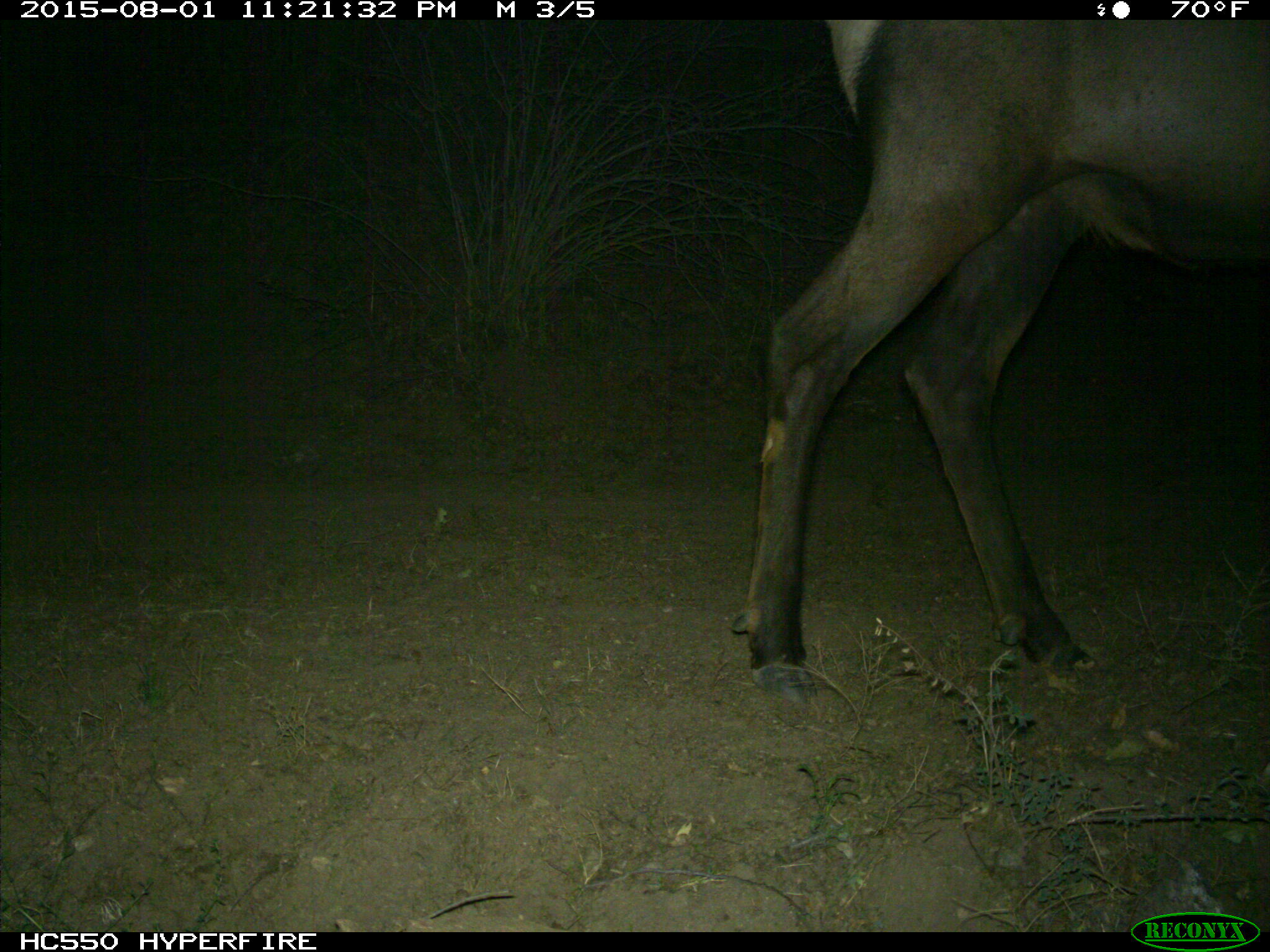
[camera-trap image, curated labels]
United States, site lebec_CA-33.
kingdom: Animalia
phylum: Chordata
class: Mammalia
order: Artiodactyla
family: Cervidae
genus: Cervus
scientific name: Cervus canadensis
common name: elk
Cervus canadensis (elk).